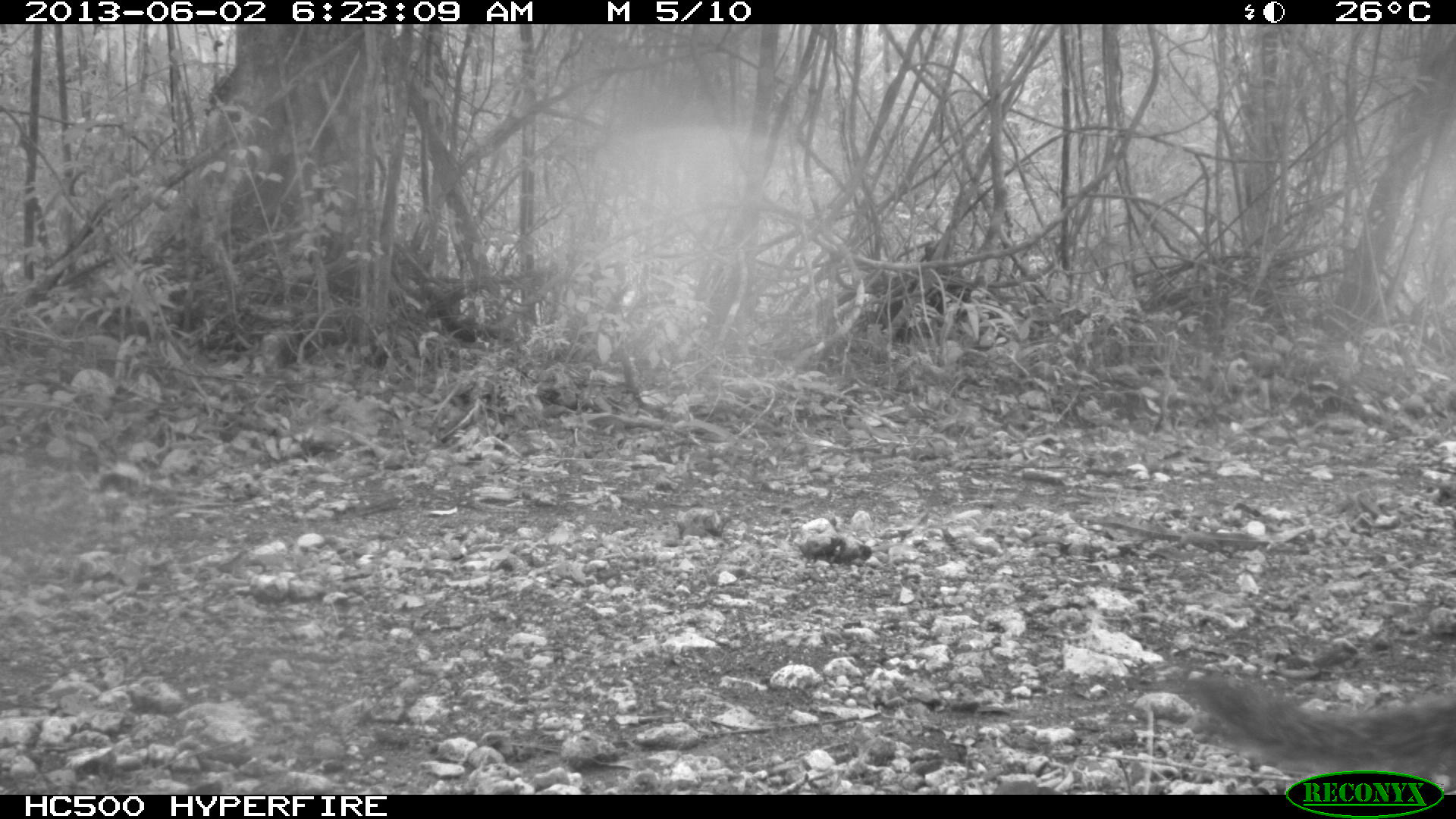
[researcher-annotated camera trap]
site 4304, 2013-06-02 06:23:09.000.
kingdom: Animalia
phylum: Chordata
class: Mammalia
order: Carnivora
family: Canidae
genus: Urocyon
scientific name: Urocyon cinereoargenteus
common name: gray fox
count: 1